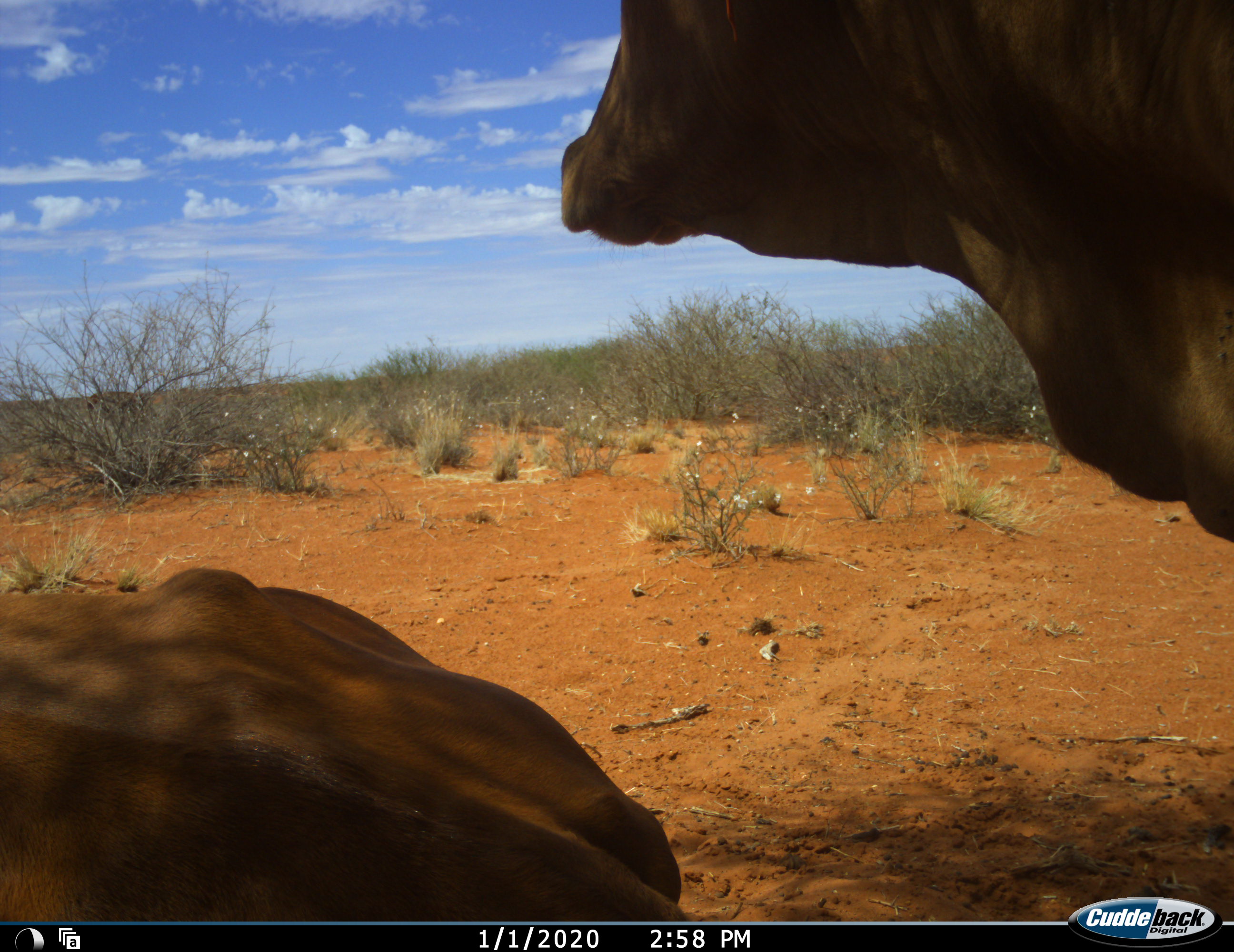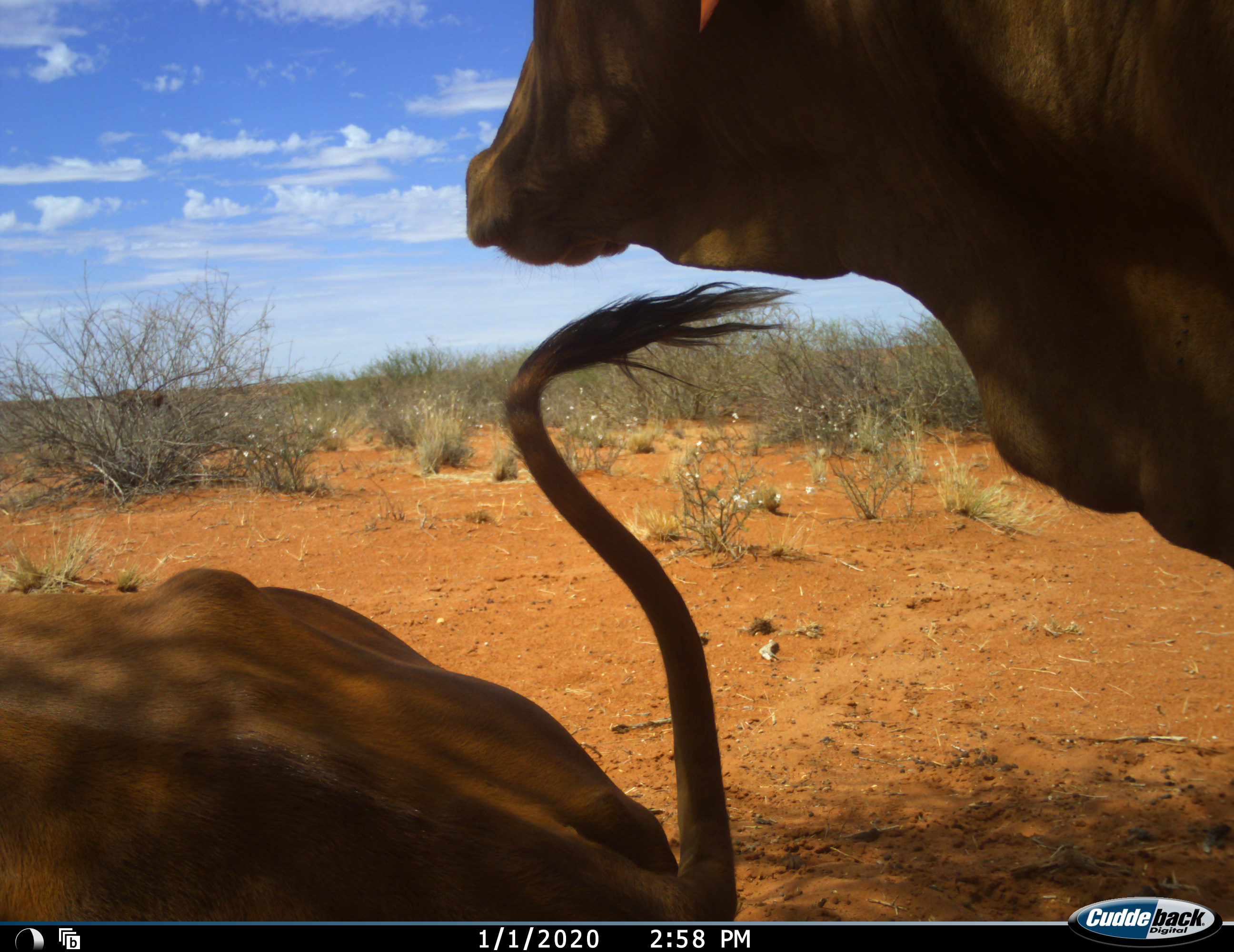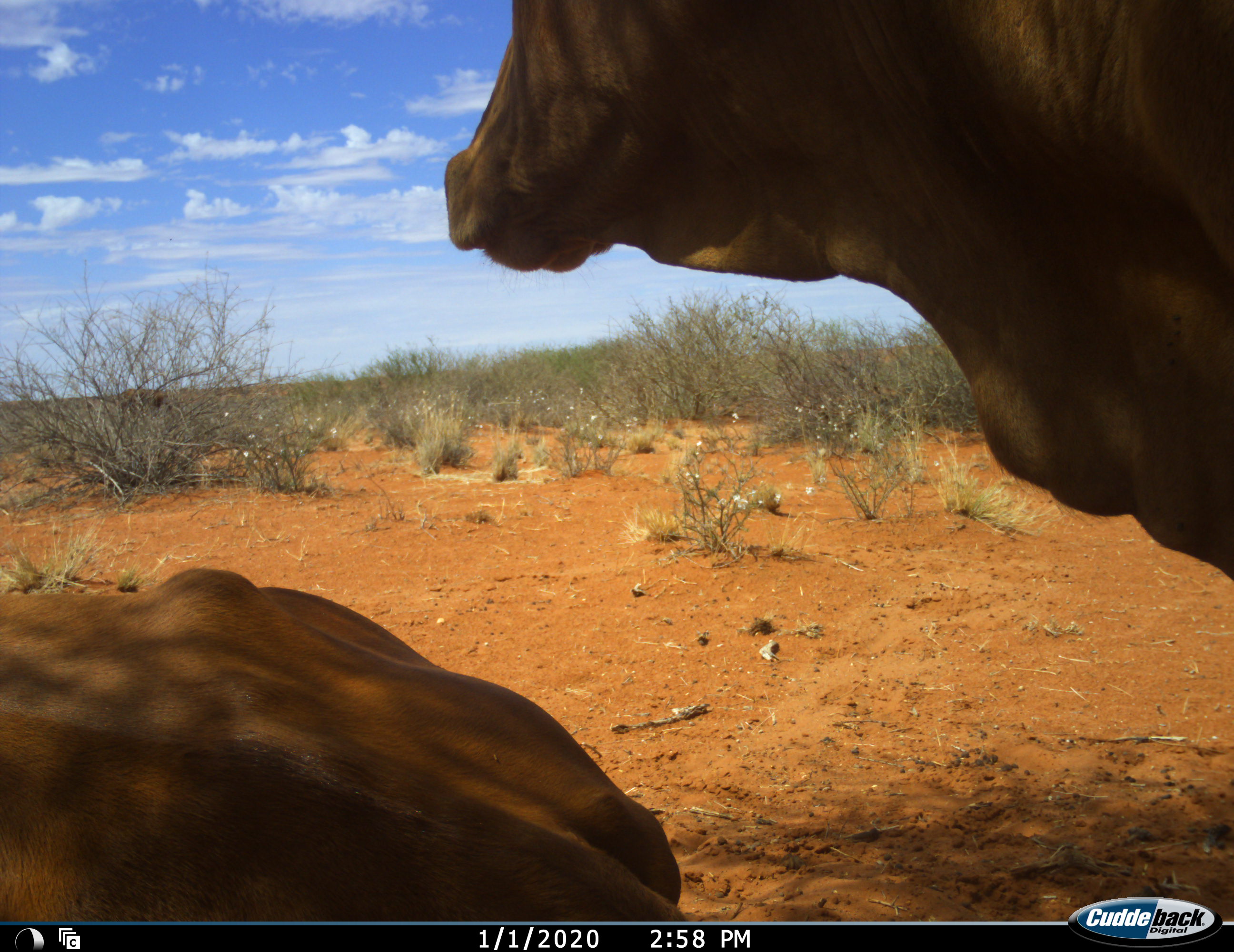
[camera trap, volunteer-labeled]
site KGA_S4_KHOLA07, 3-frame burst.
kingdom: Animalia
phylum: Chordata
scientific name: Vertebrata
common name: domestic animal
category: domesticanimal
Domesticanimal (domestic animal) (Vertebrata), count 2. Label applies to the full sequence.